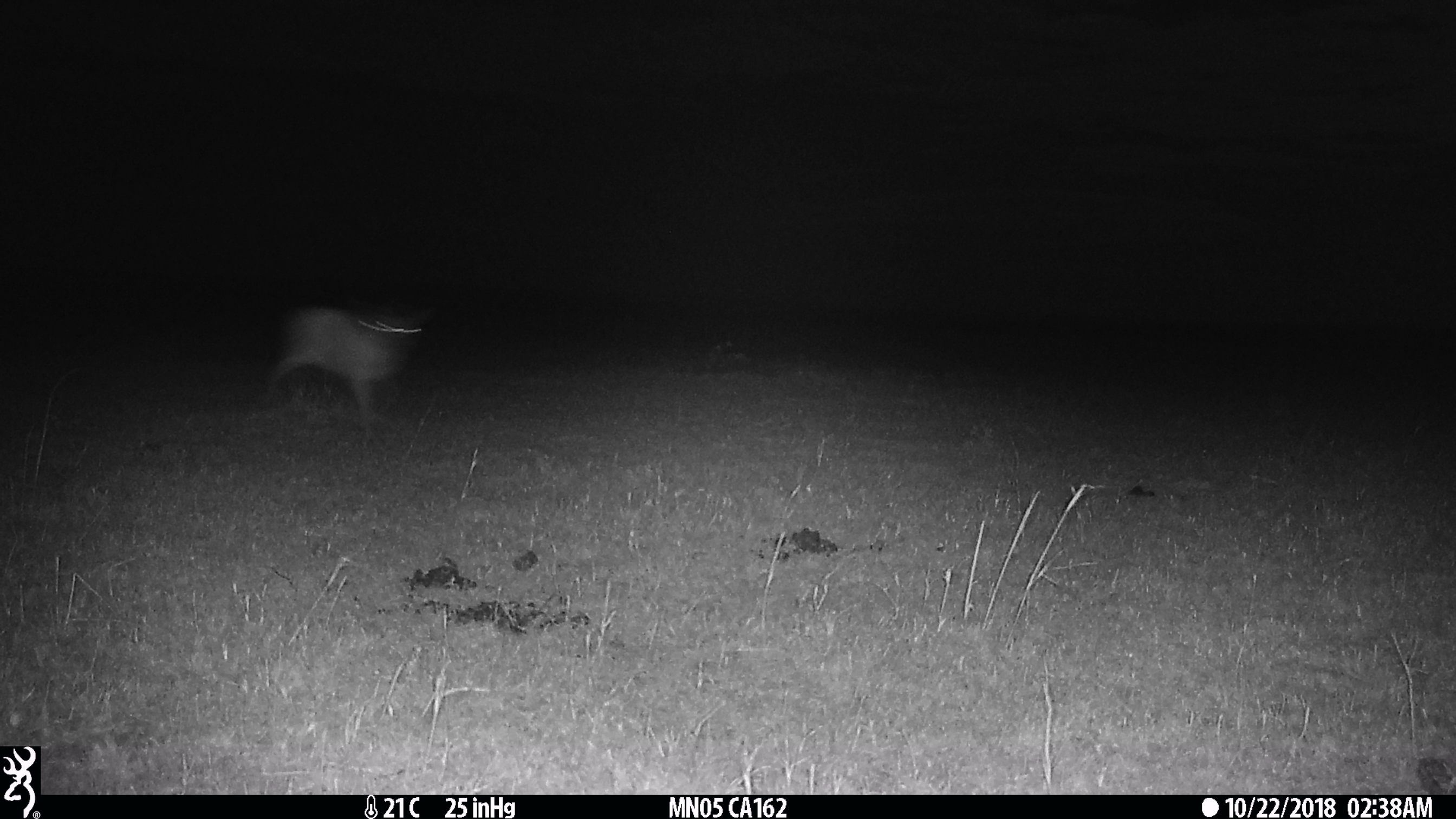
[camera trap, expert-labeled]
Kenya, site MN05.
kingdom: Animalia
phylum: Chordata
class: Mammalia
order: Artiodactyla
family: Bovidae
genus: Eudorcas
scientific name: Eudorcas thomsonii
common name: thomon's gazelle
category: gazelle thomsons